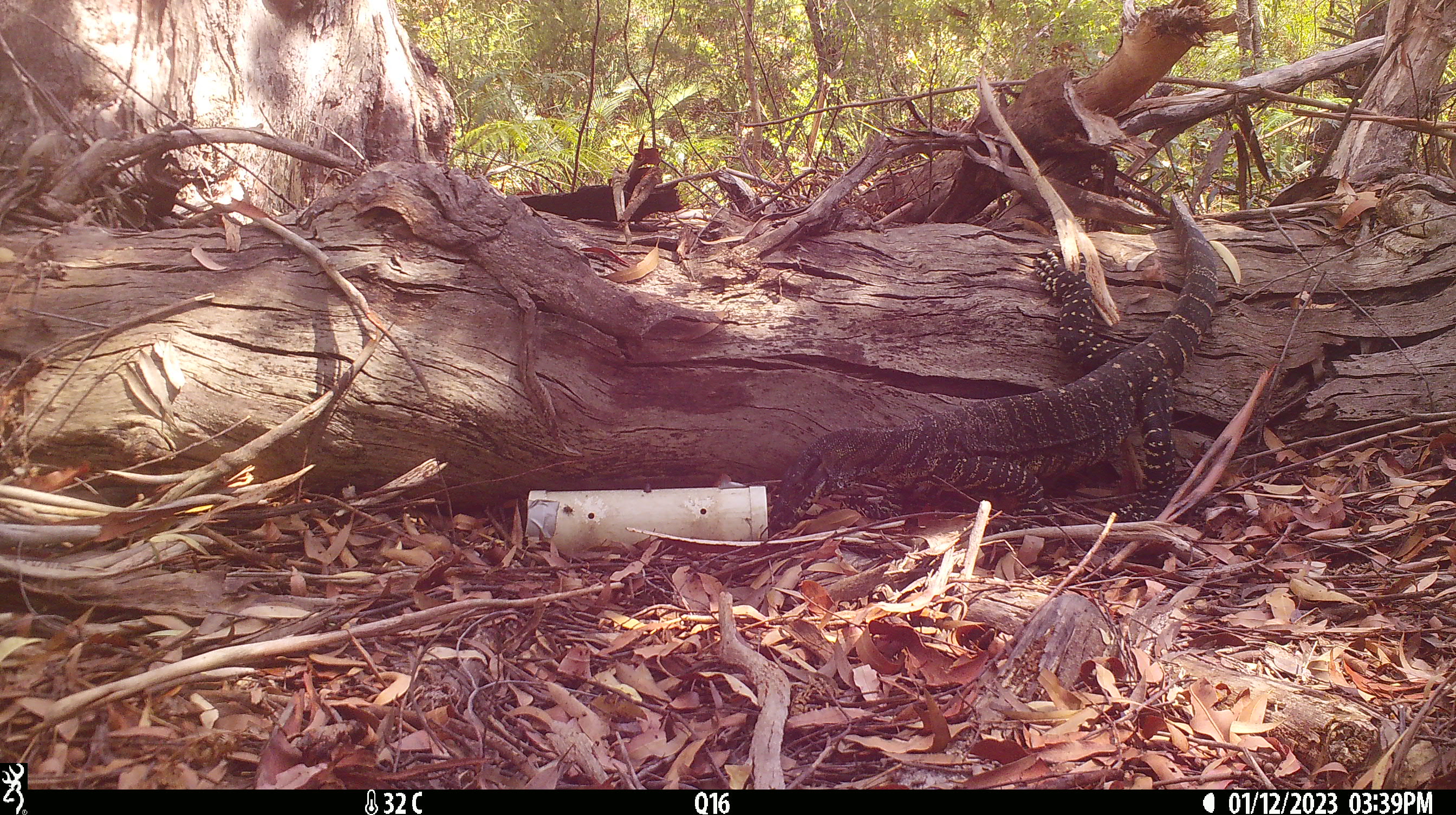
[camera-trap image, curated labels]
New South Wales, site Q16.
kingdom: Animalia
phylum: Chordata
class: Reptilia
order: Squamata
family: Varanidae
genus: Varanus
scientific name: Varanus varius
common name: lace monitor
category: goanna